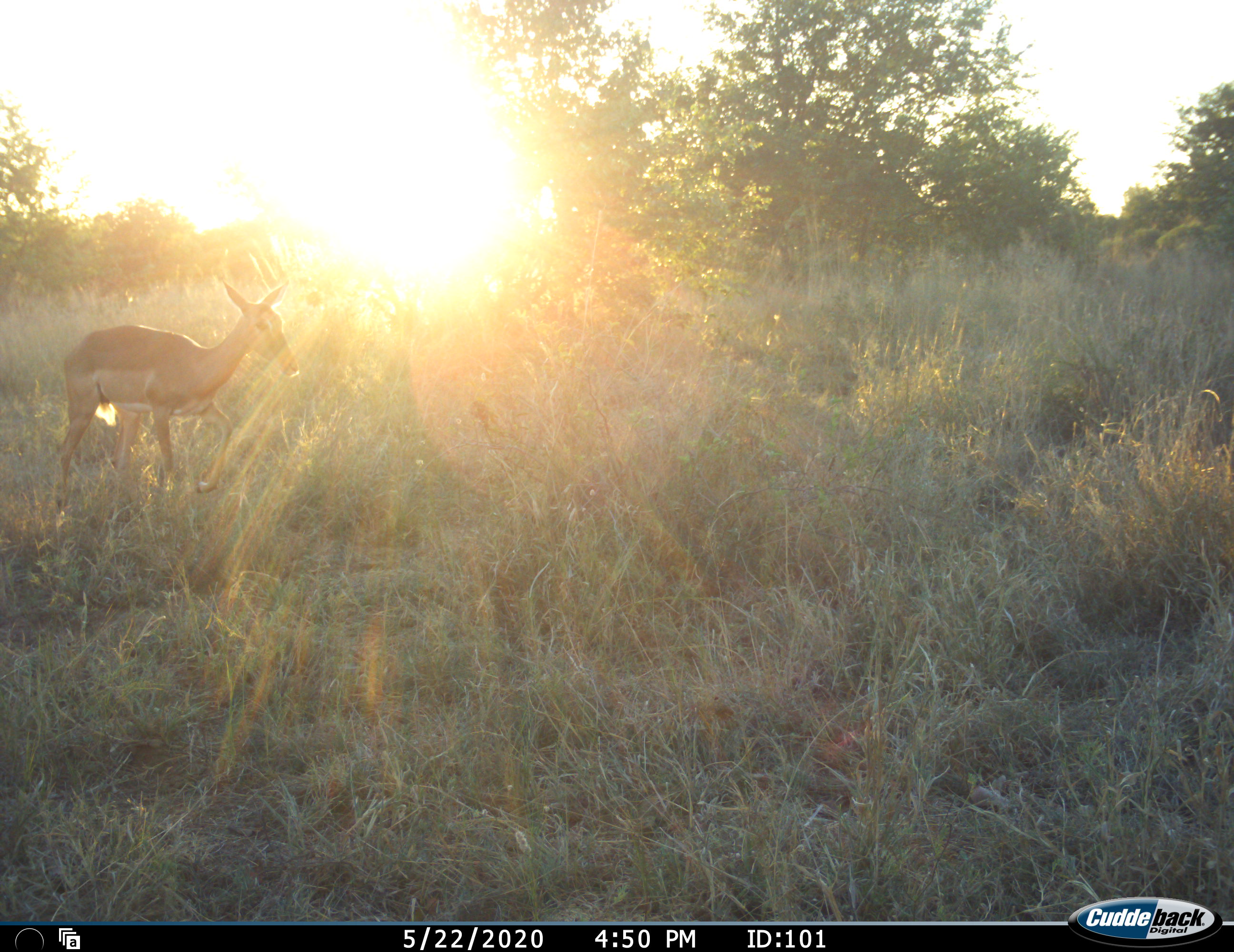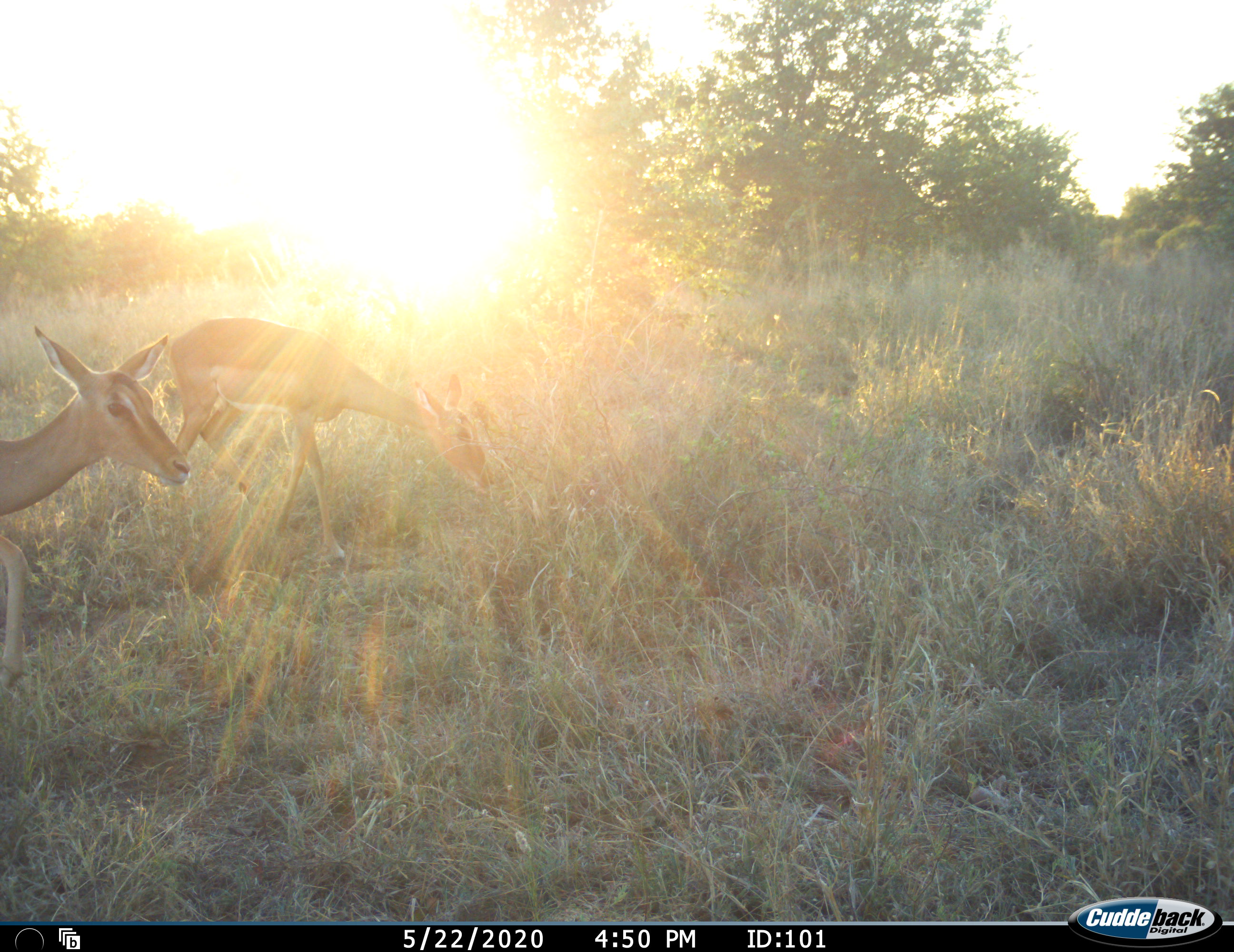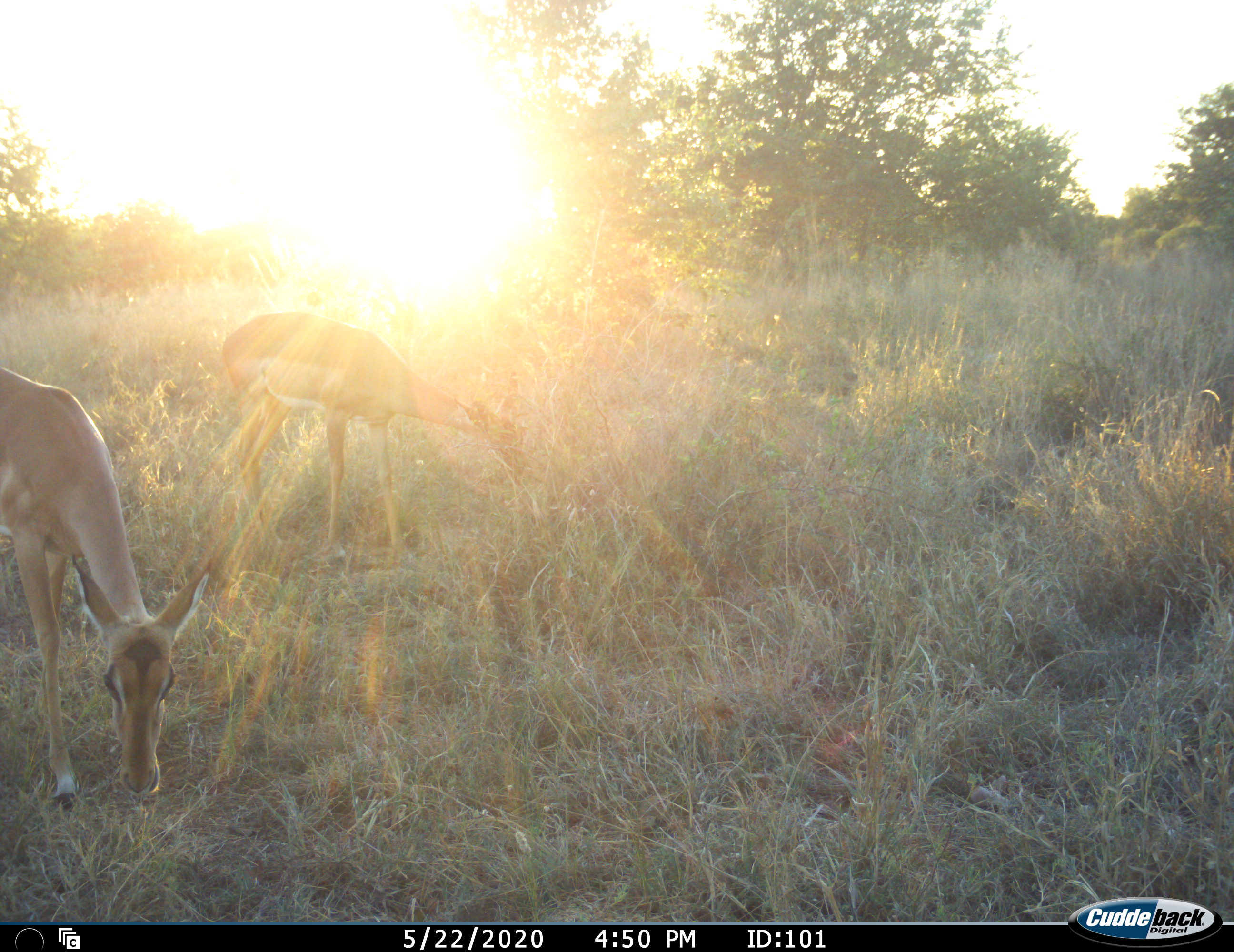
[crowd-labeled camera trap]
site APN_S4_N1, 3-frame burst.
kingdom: Animalia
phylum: Chordata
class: Mammalia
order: Artiodactyla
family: Bovidae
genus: Aepyceros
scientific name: Aepyceros melampus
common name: impala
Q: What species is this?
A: Impala (Aepyceros melampus).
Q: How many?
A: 2.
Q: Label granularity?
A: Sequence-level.